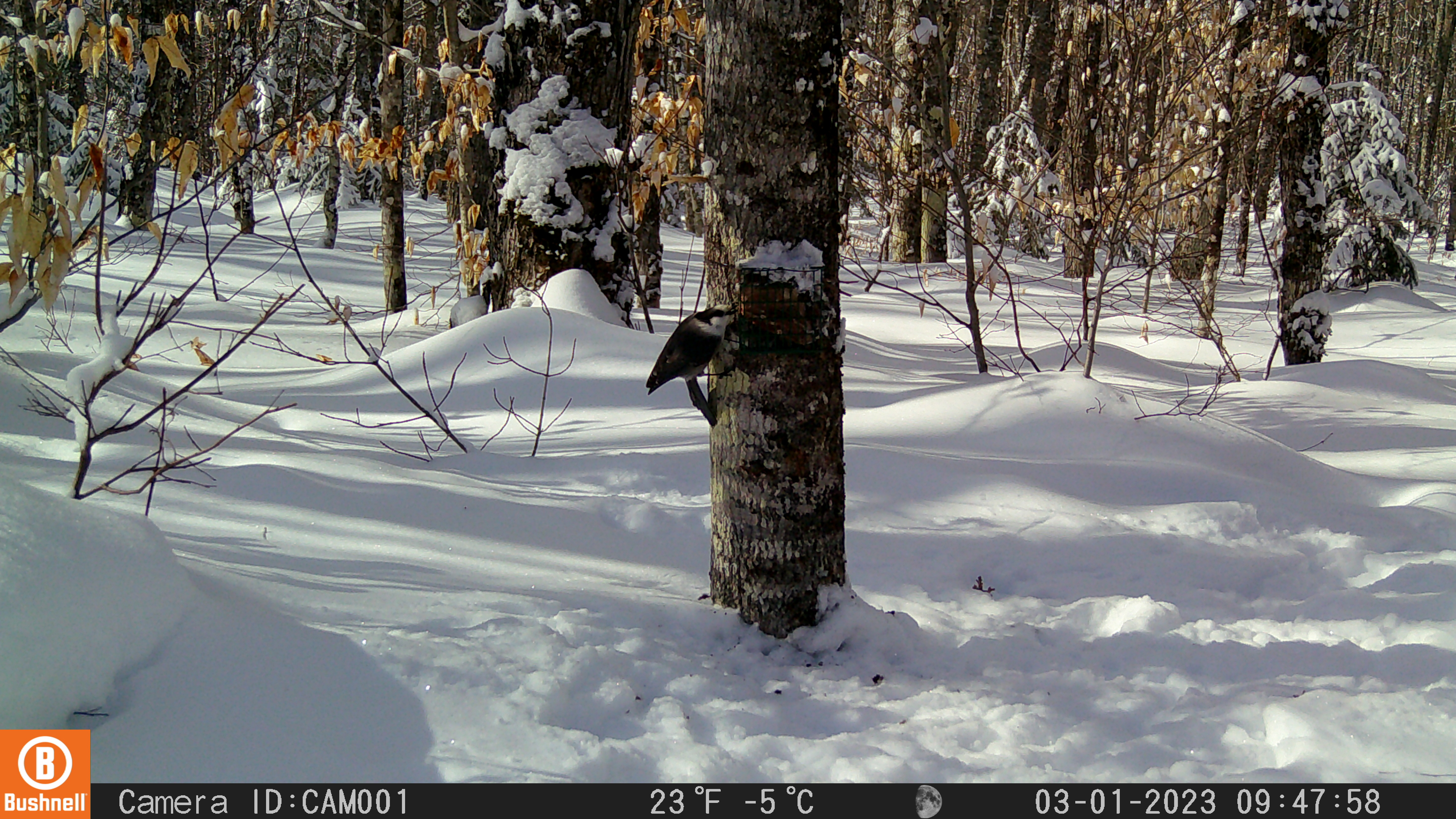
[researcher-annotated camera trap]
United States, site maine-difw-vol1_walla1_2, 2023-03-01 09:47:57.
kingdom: Animalia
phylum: Chordata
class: Aves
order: Passeriformes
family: Corvidae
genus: Perisoreus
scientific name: Perisoreus canadensis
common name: canada jay